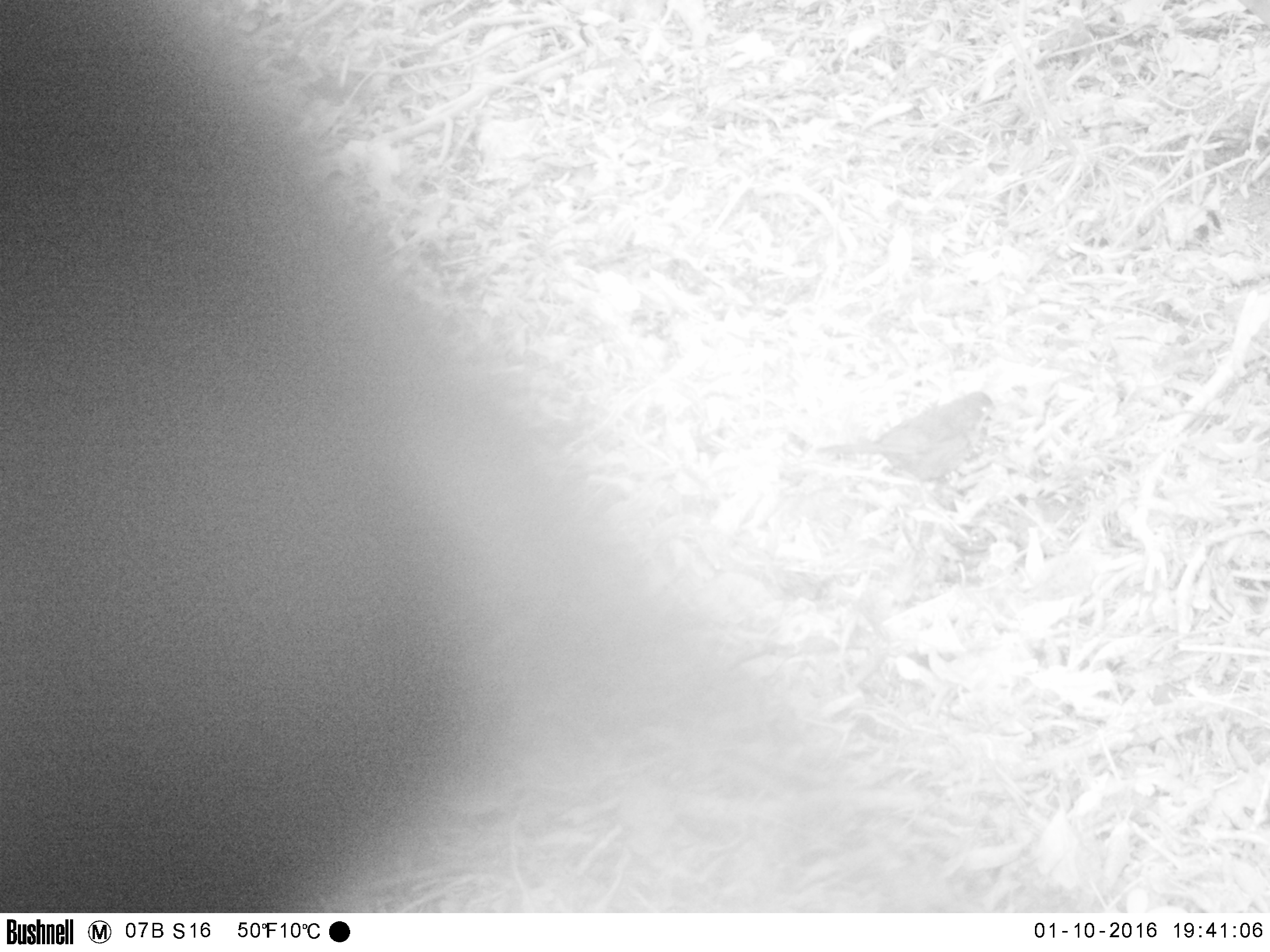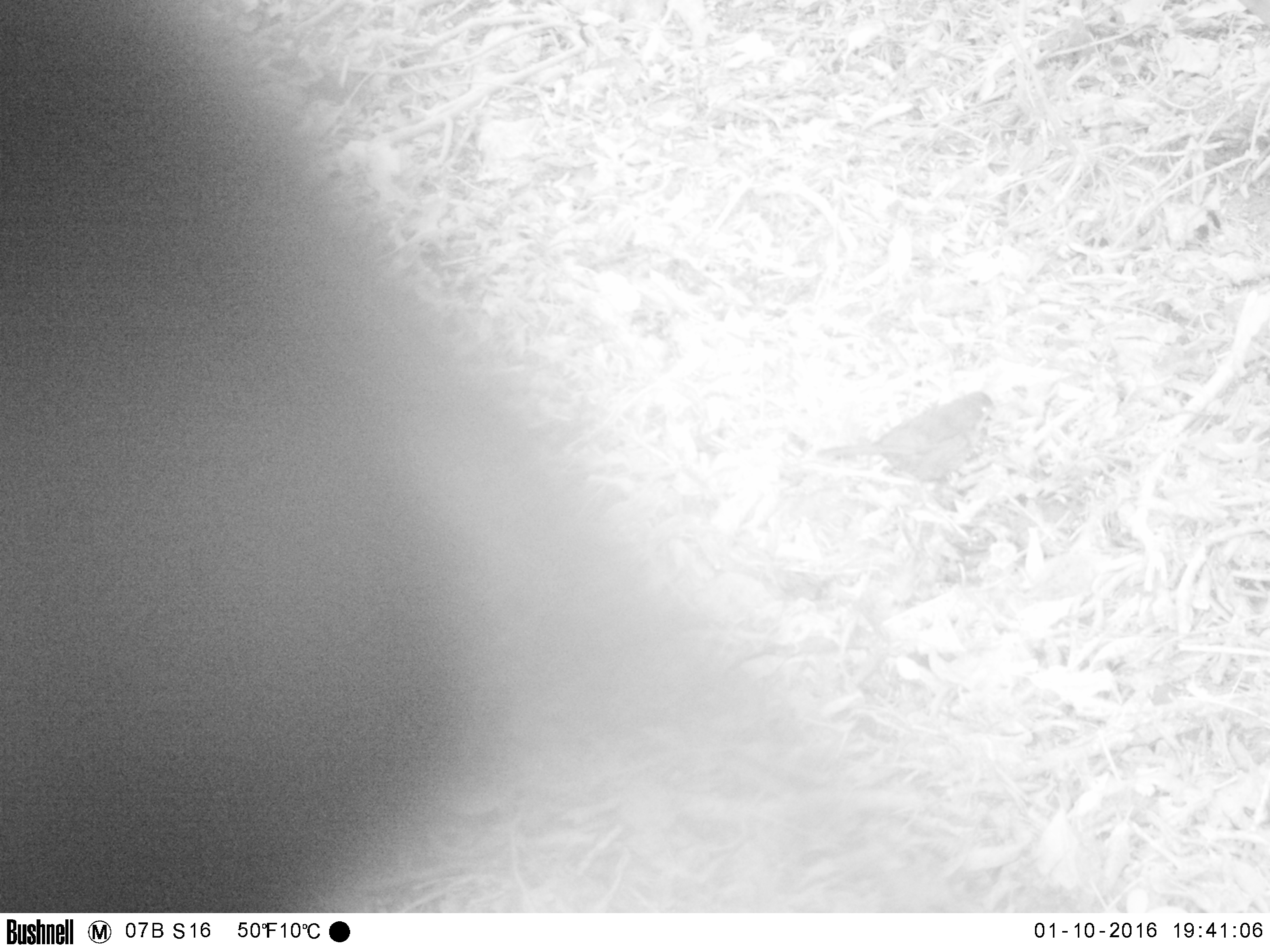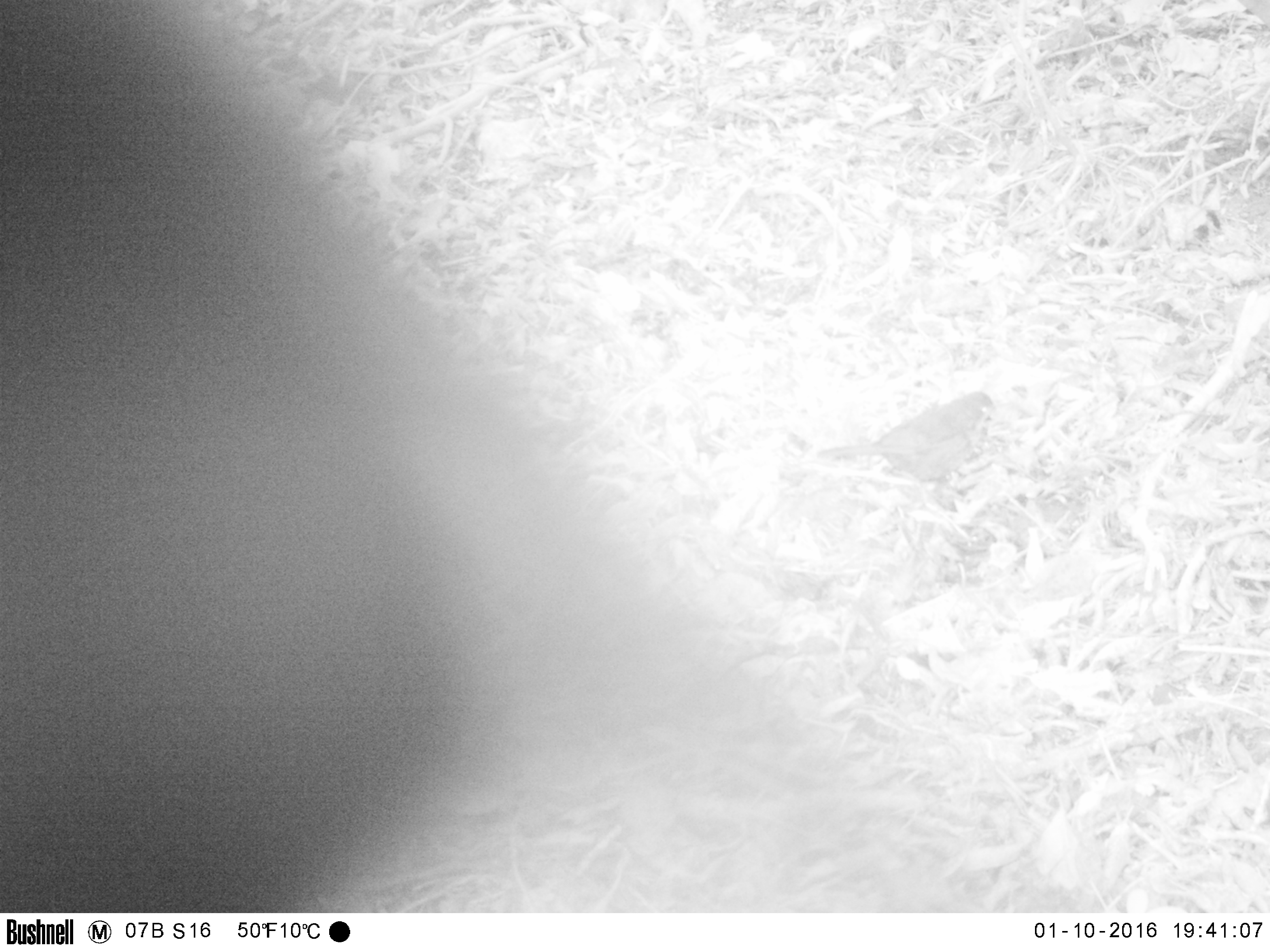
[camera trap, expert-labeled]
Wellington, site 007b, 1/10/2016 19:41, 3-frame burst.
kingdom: Animalia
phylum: Chordata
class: Aves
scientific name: Aves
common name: bird